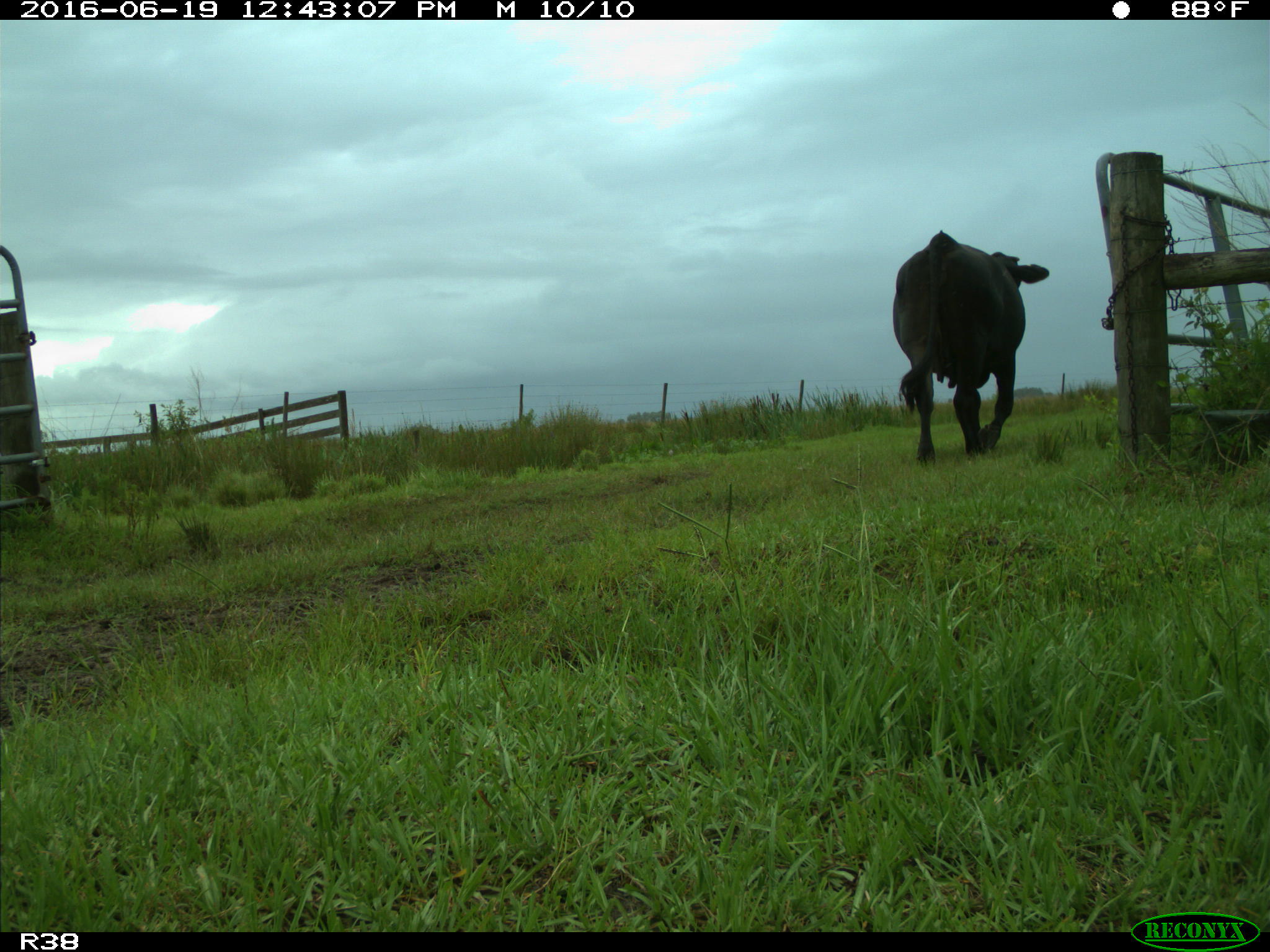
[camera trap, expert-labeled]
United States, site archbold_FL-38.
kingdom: Animalia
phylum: Chordata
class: Mammalia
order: Artiodactyla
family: Bovidae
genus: Bos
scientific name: Bos taurus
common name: domestic cow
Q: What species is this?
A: Bos taurus (domestic cow).